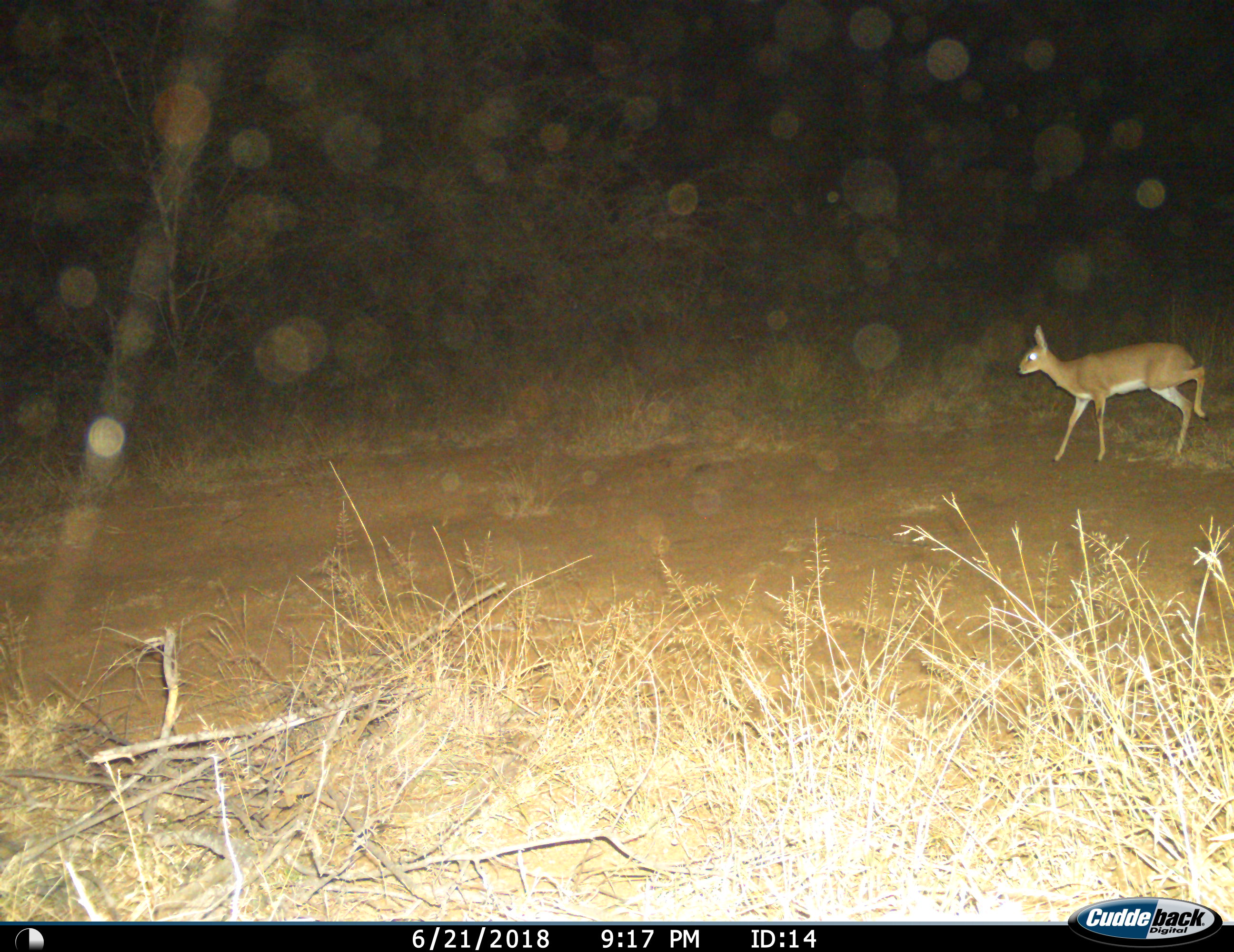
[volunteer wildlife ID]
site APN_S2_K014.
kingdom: Animalia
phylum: Chordata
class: Mammalia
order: Artiodactyla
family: Bovidae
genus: Raphicerus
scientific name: Raphicerus campestris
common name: steenbok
Steenbok (Raphicerus campestris), count 1. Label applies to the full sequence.